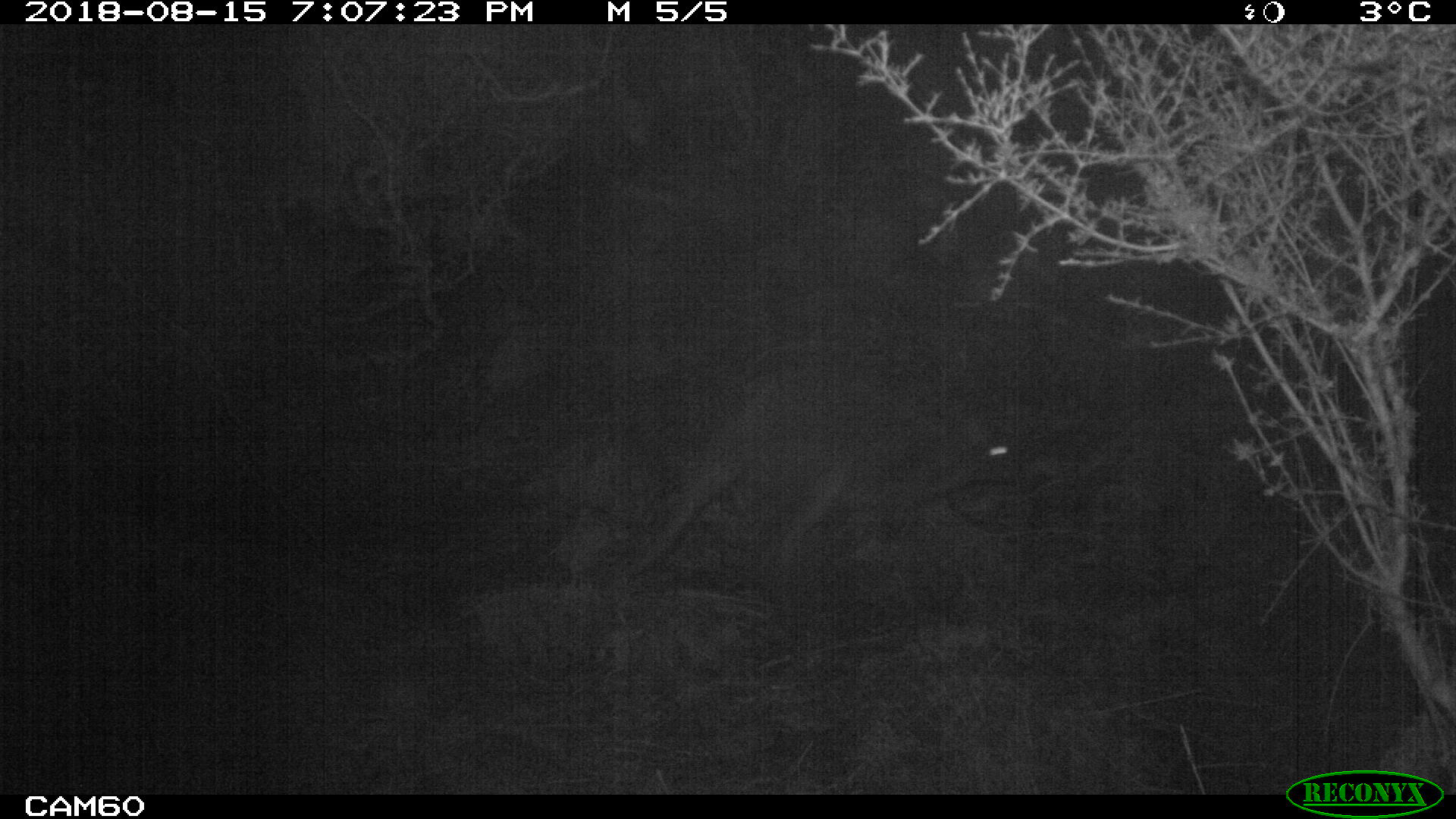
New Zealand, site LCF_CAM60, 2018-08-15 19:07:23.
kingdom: Animalia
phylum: Chordata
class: Mammalia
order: Diprotodontia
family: Macropodidae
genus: Notamacropus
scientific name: Notamacropus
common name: wallaby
Wallaby (Notamacropus).